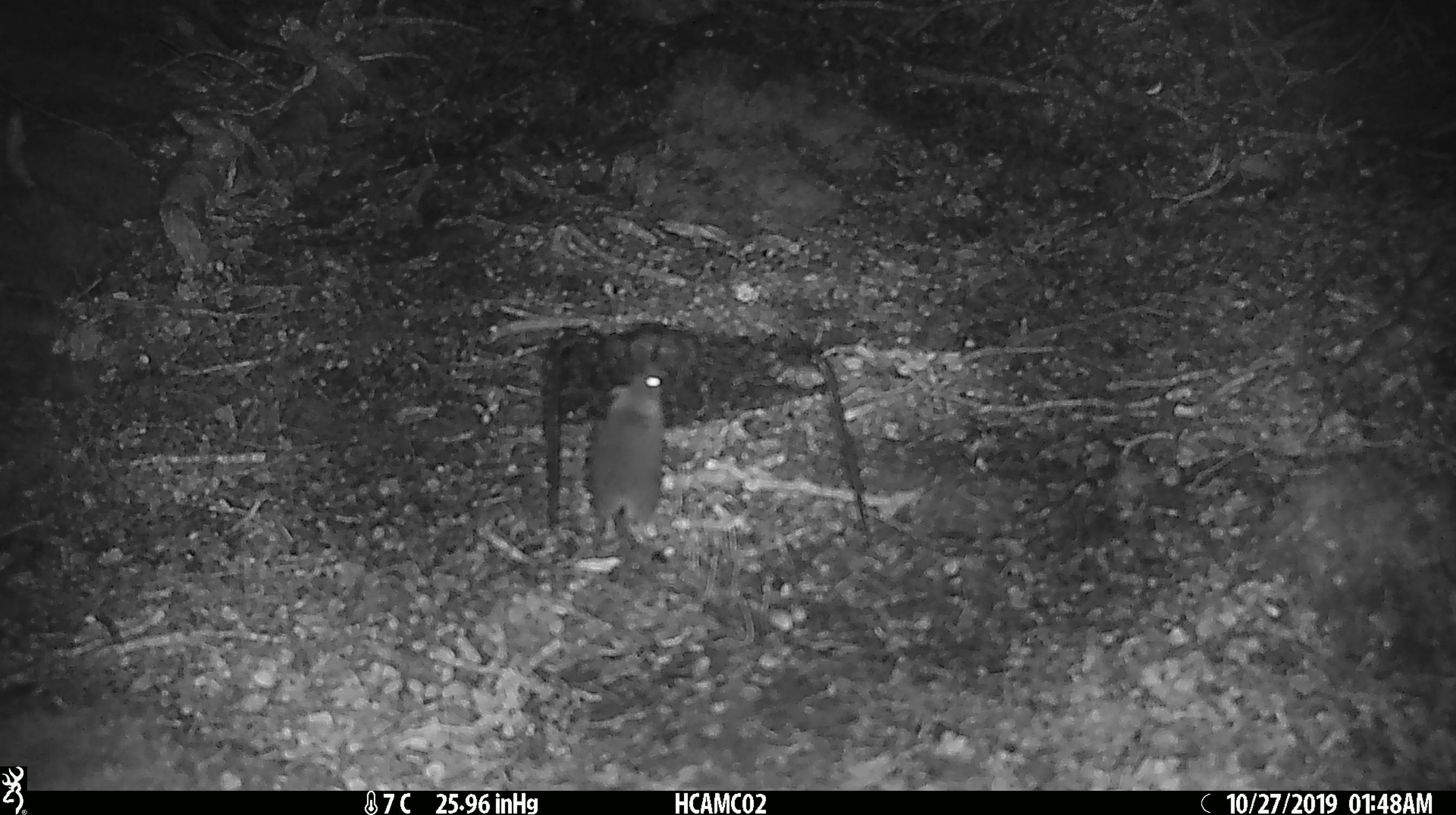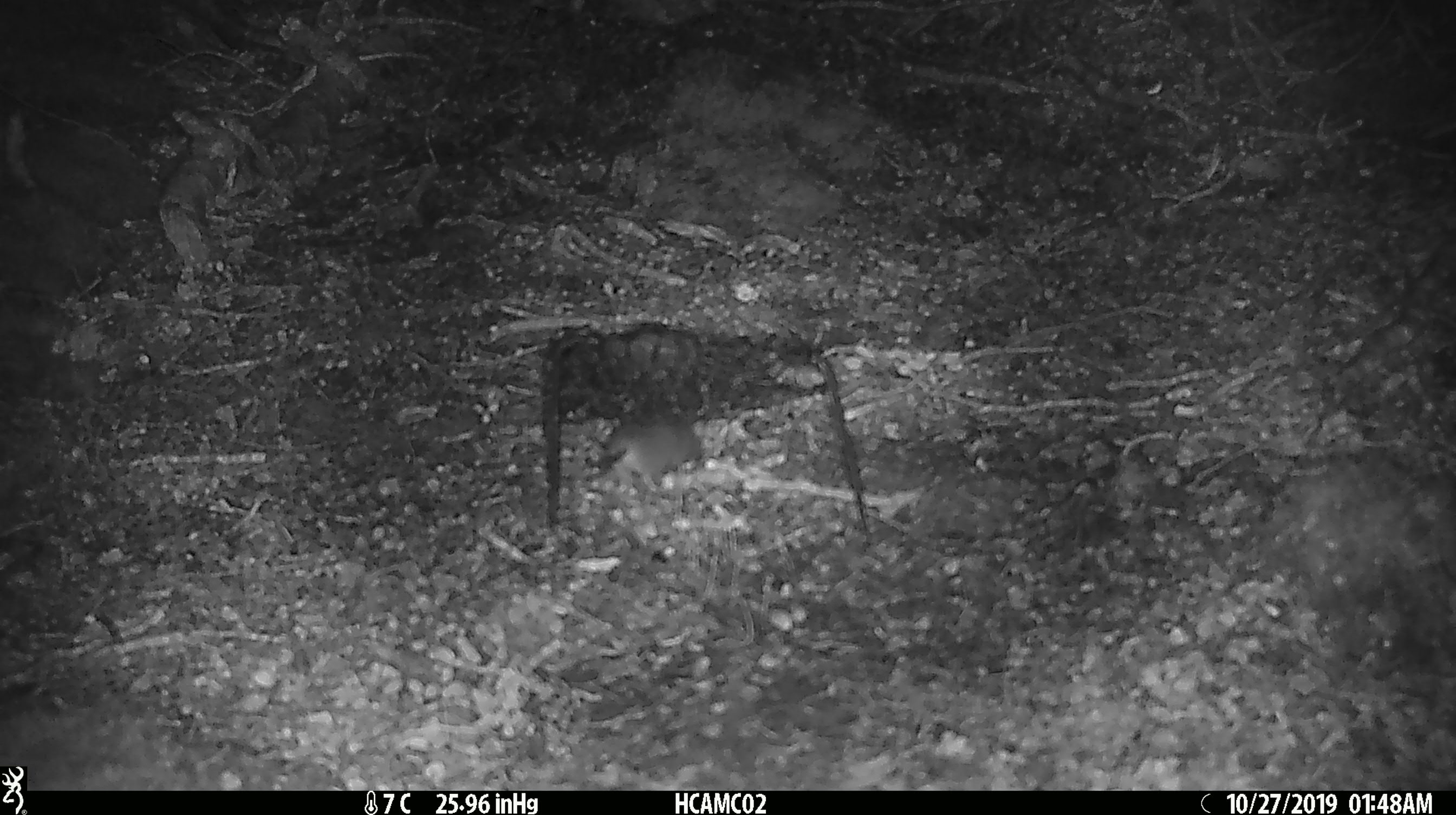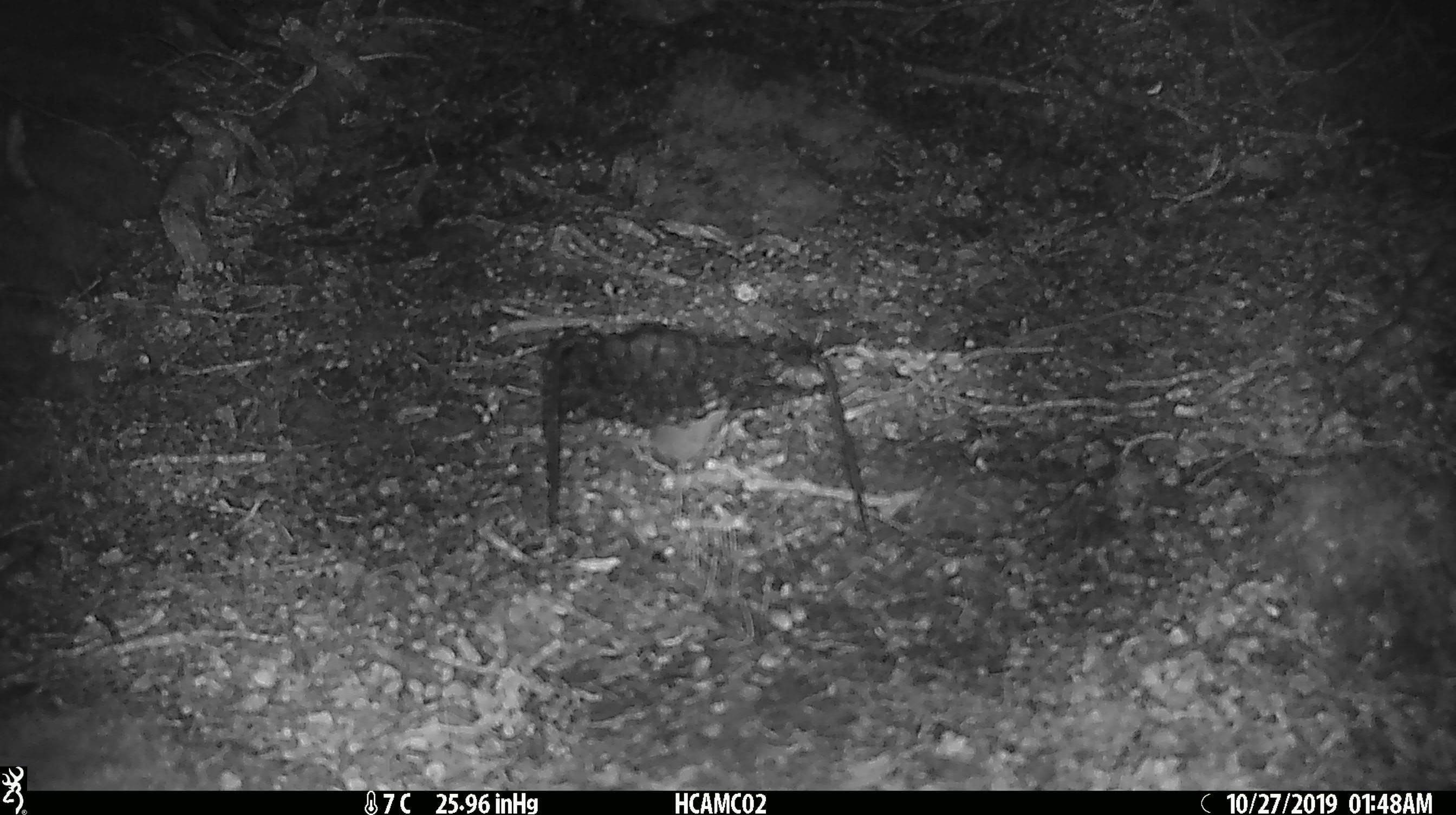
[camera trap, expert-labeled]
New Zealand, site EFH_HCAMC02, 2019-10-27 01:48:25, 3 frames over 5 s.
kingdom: Animalia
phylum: Chordata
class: Mammalia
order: Rodentia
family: Muridae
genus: Mus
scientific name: Mus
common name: mouse